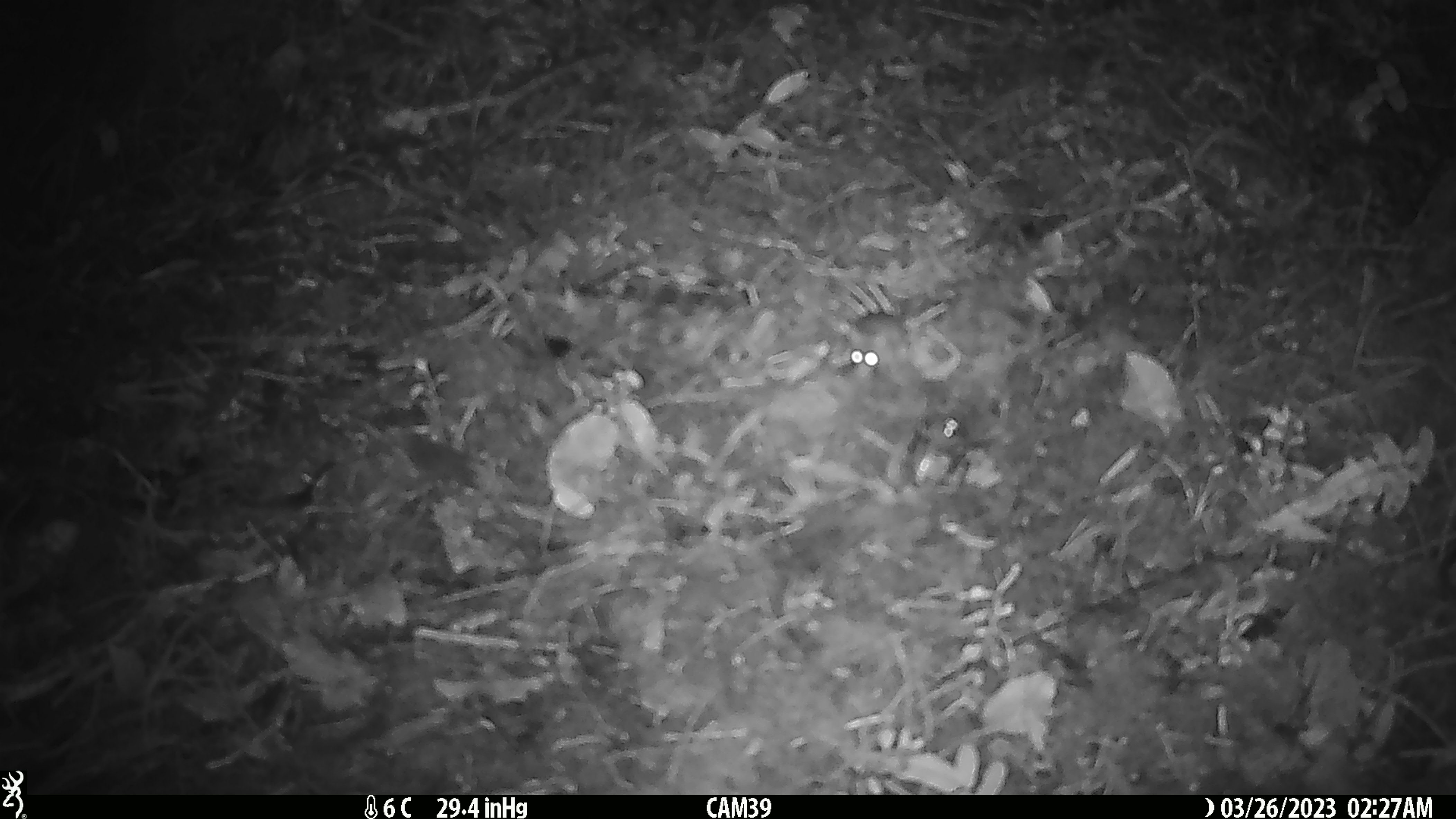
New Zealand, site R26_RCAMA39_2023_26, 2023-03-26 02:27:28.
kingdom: Animalia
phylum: Chordata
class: Mammalia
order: Rodentia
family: Muridae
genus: Mus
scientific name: Mus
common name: mouse